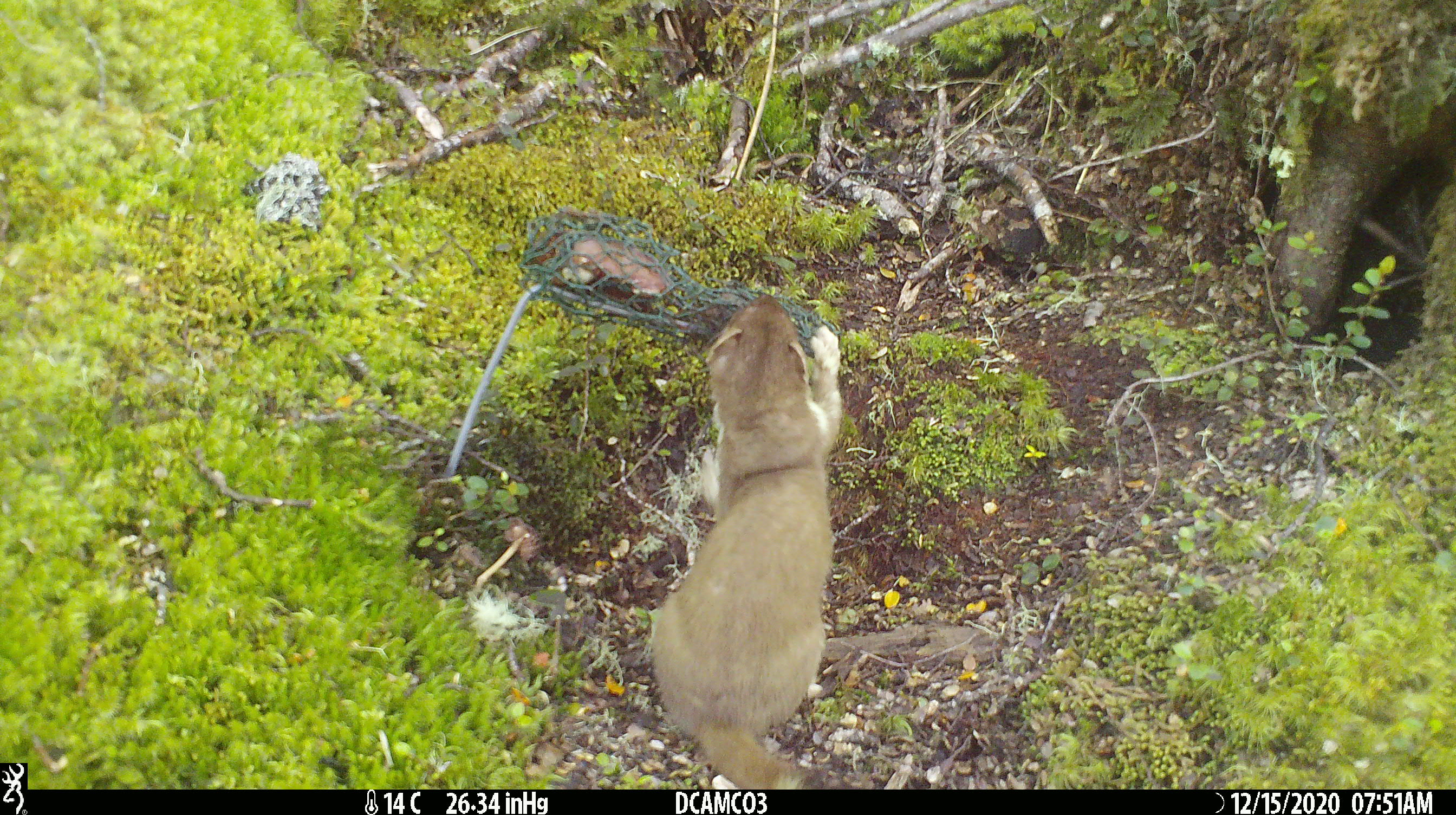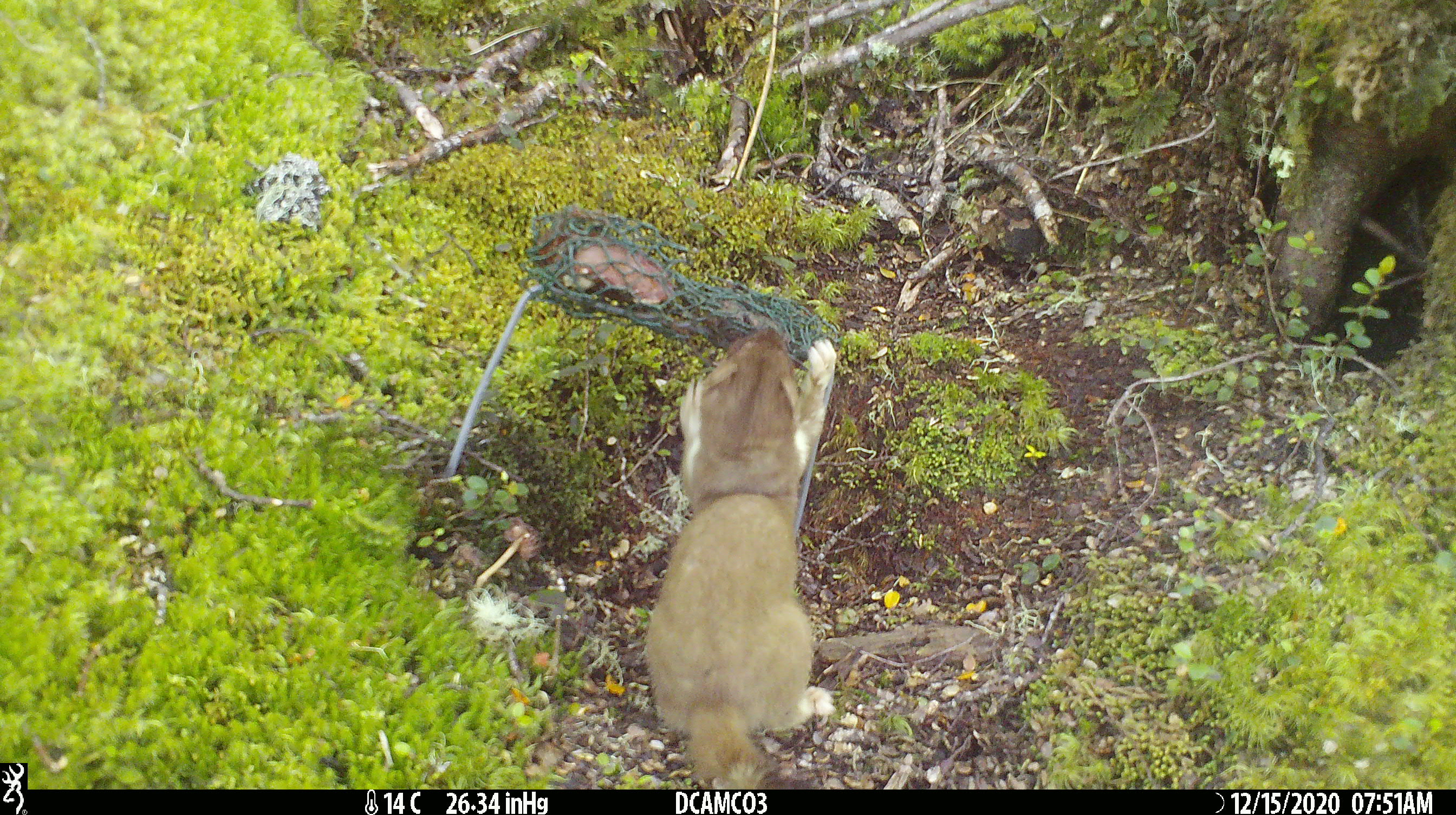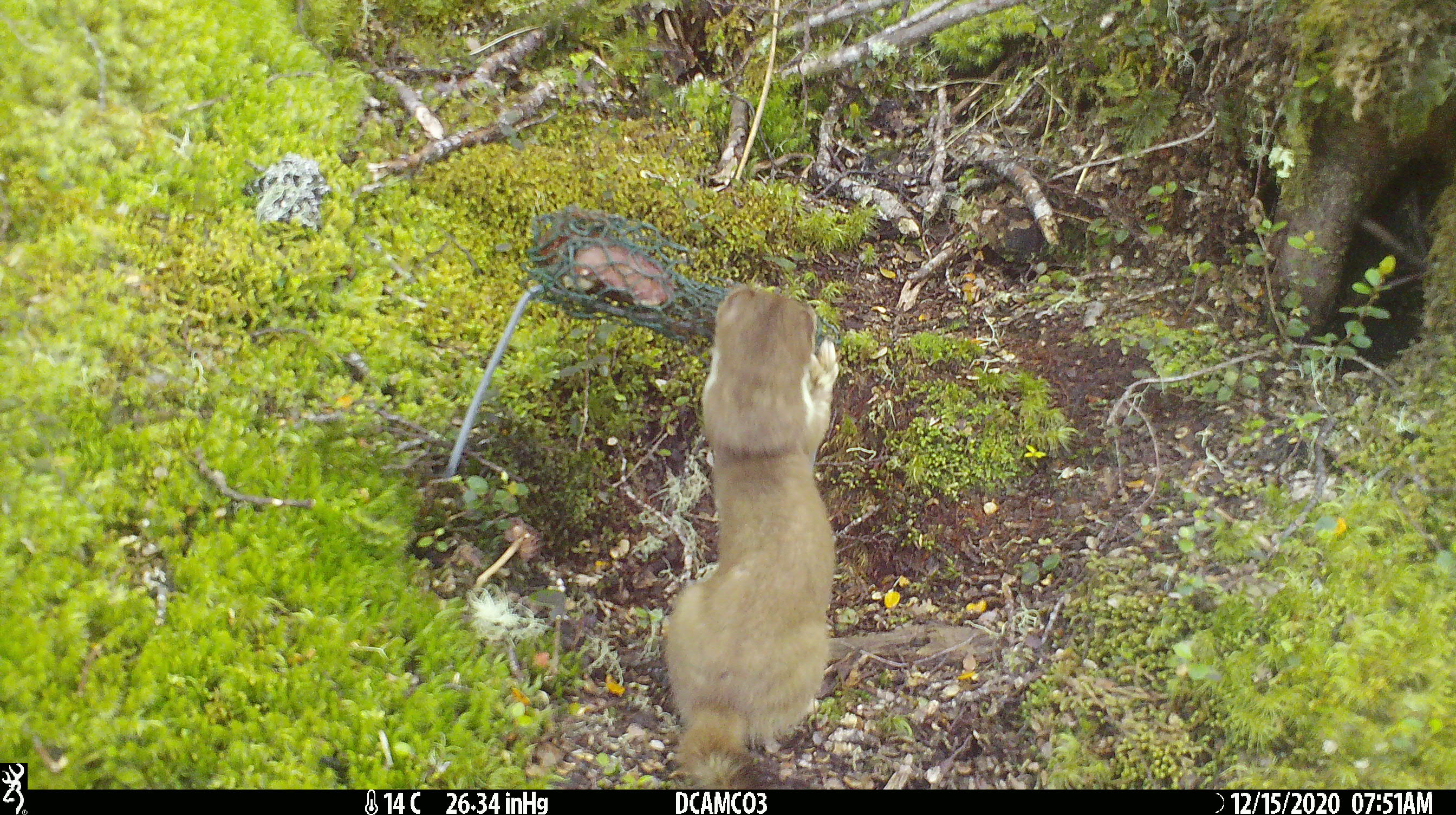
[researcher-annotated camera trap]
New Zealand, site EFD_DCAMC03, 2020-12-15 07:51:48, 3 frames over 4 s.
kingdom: Animalia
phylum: Chordata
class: Mammalia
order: Carnivora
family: Mustelidae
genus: Mustela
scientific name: Mustela erminea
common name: stoat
Stoat (Mustela erminea).